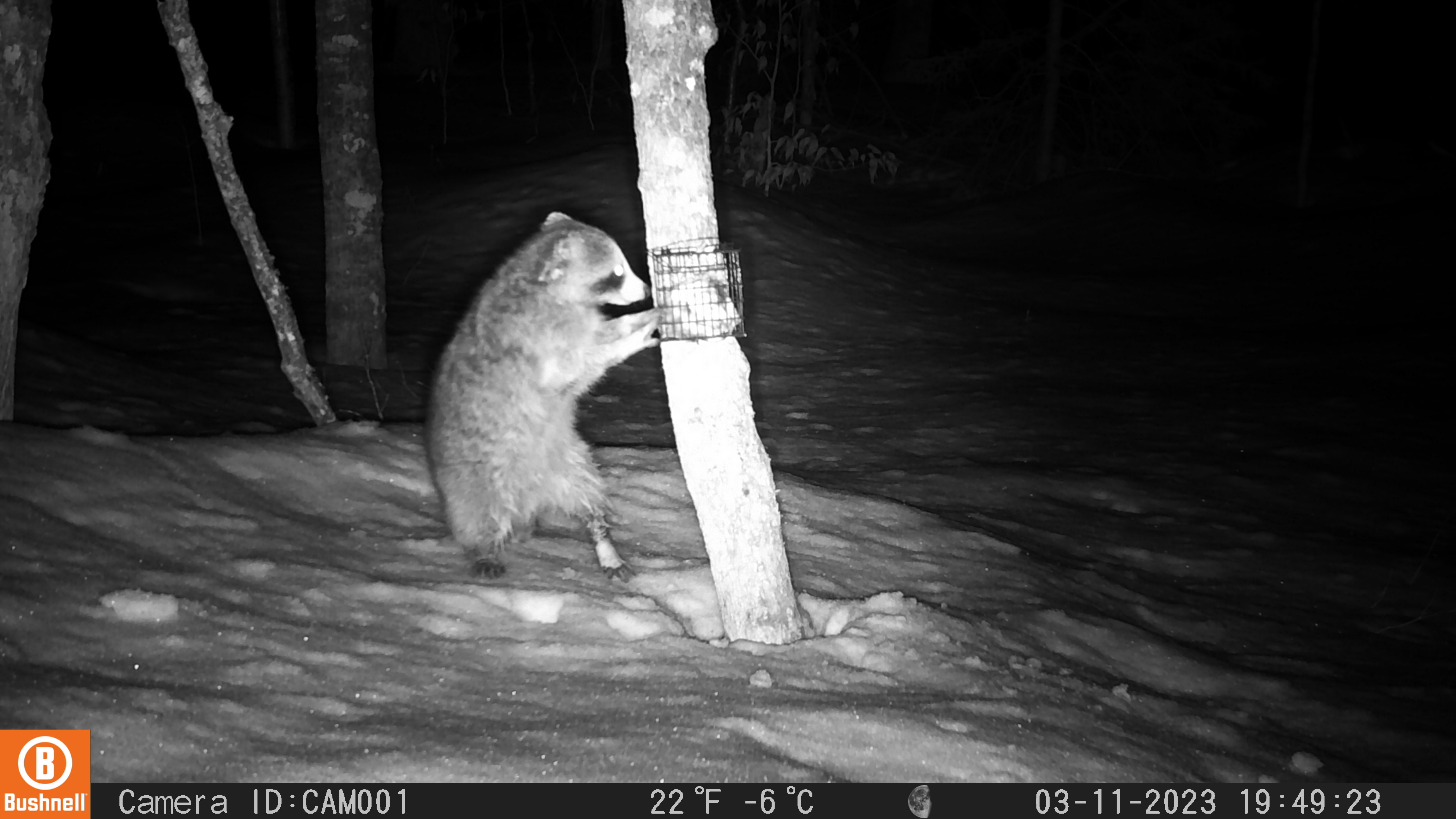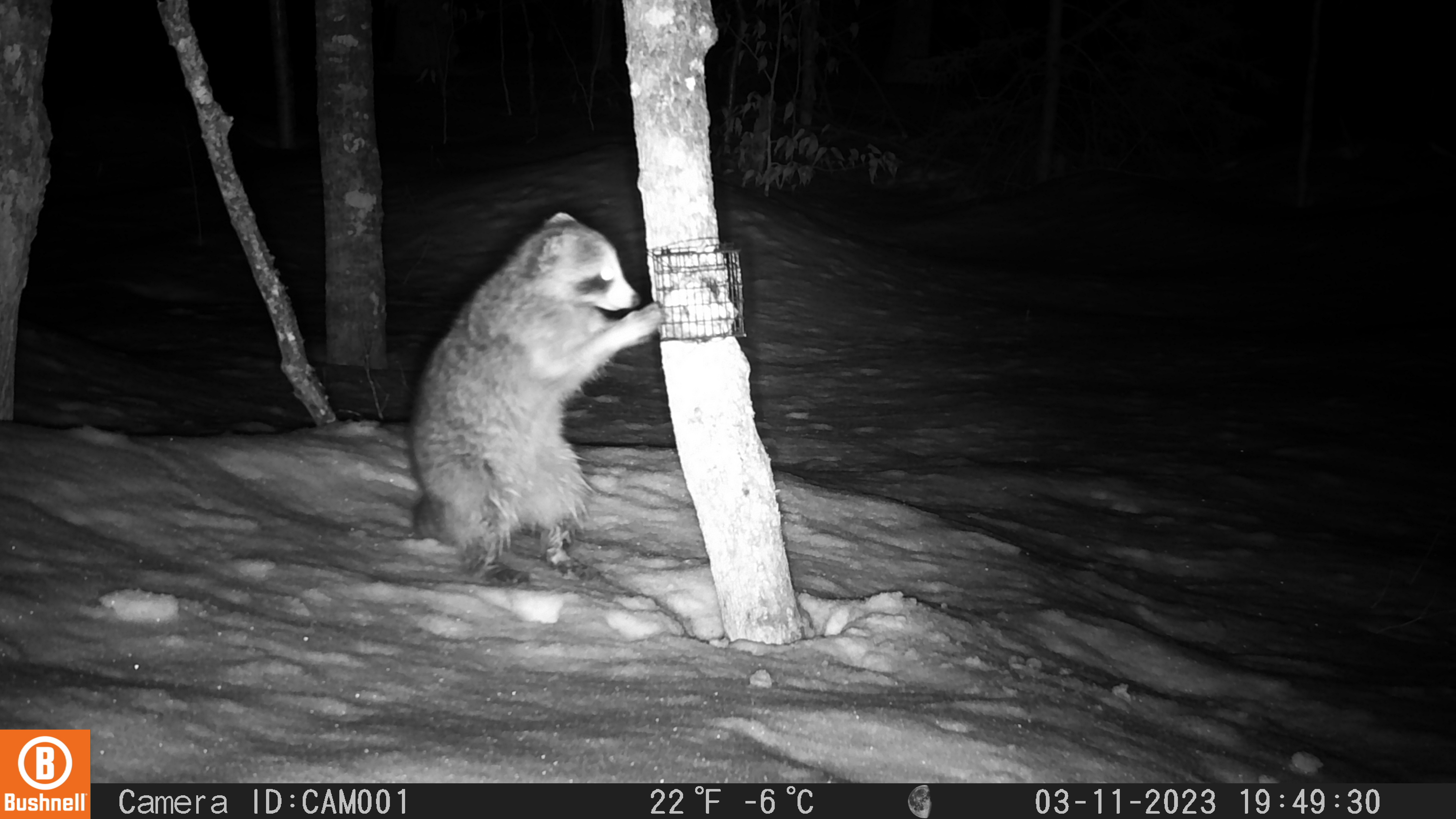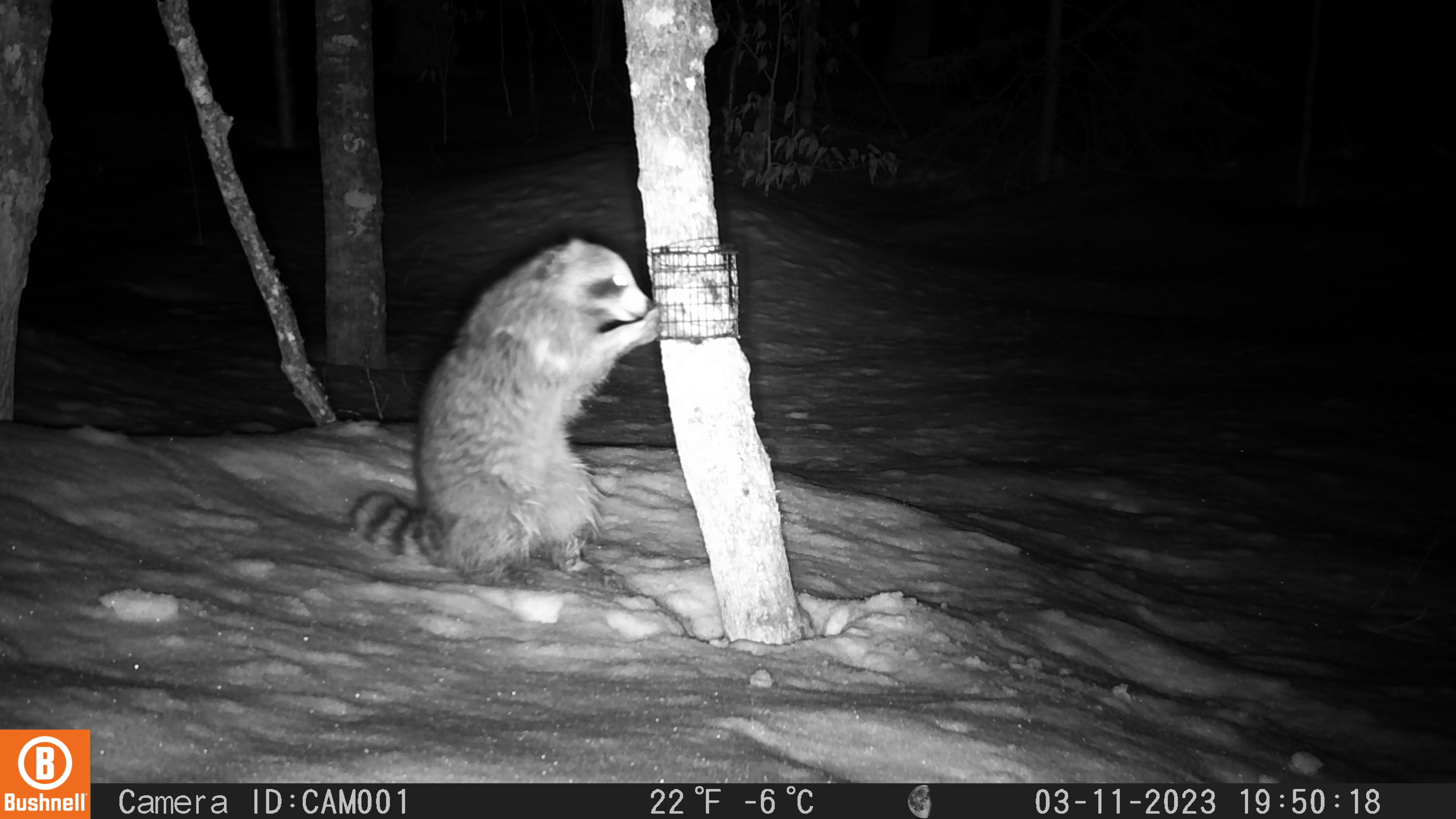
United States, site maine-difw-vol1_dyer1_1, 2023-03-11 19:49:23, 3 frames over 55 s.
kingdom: Animalia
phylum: Chordata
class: Mammalia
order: Carnivora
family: Procyonidae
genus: Procyon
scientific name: Procyon lotor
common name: raccoon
Raccoon (Procyon lotor).